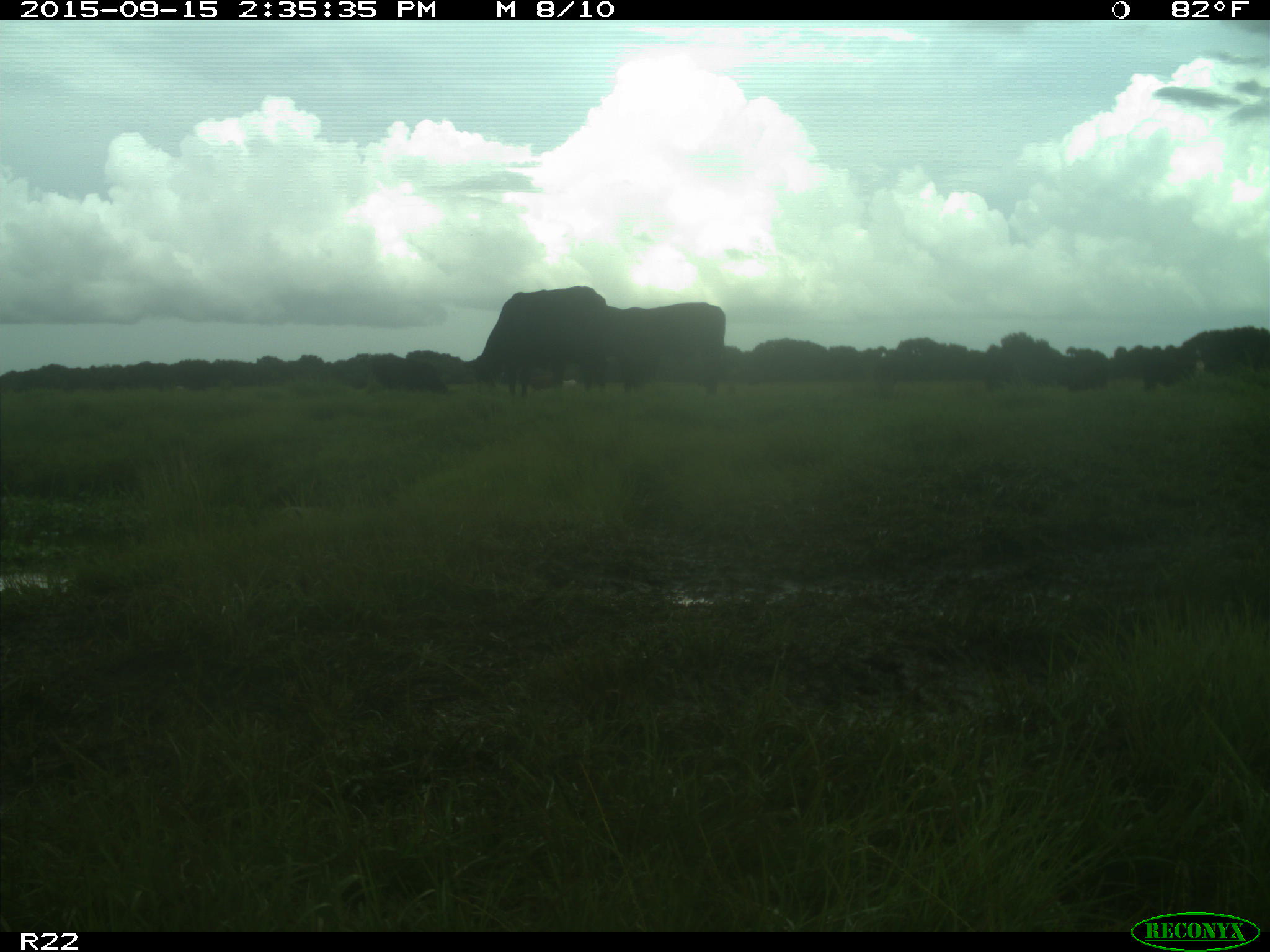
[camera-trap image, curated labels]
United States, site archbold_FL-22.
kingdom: Animalia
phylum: Chordata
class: Mammalia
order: Artiodactyla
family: Bovidae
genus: Bos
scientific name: Bos taurus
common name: domestic cow